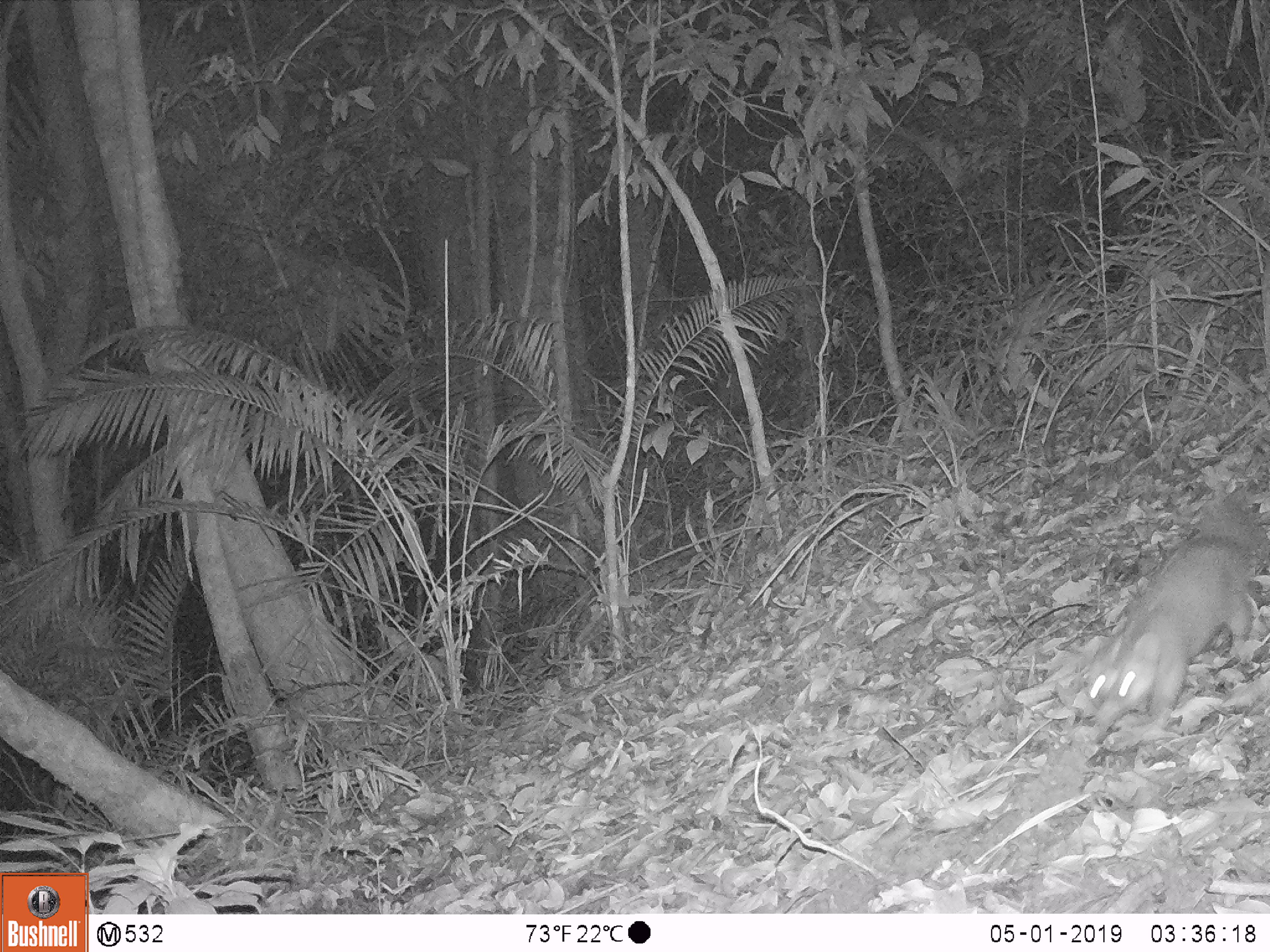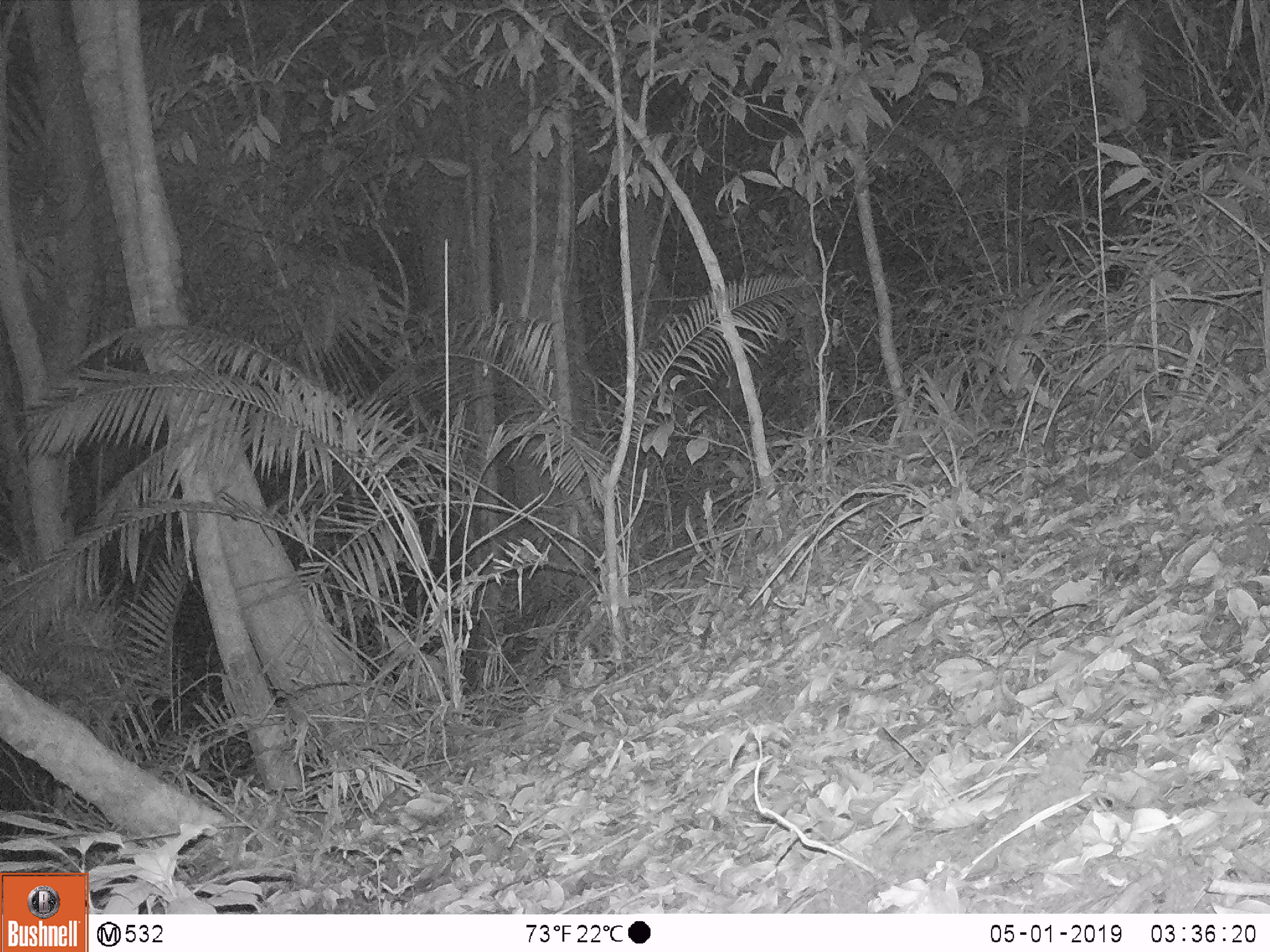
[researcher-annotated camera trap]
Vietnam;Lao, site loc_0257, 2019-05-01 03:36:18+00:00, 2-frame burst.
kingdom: Animalia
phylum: Chordata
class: Mammalia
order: Carnivora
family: Mustelidae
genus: Melogale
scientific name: Melogale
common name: ferret badger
Ferret badger (Melogale). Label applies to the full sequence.